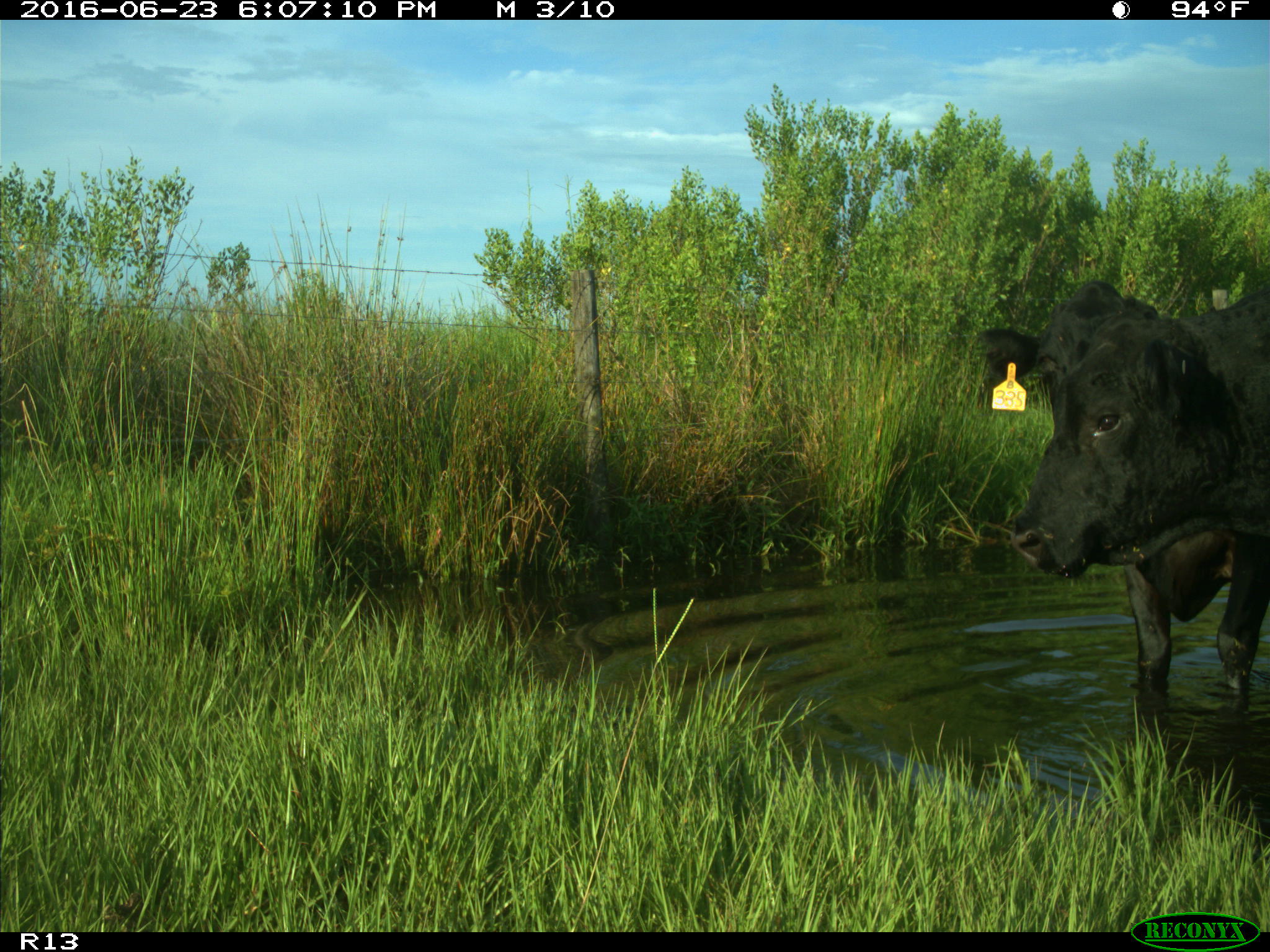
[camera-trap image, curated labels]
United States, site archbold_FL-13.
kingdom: Animalia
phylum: Chordata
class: Mammalia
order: Artiodactyla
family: Bovidae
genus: Bos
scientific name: Bos taurus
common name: domestic cow